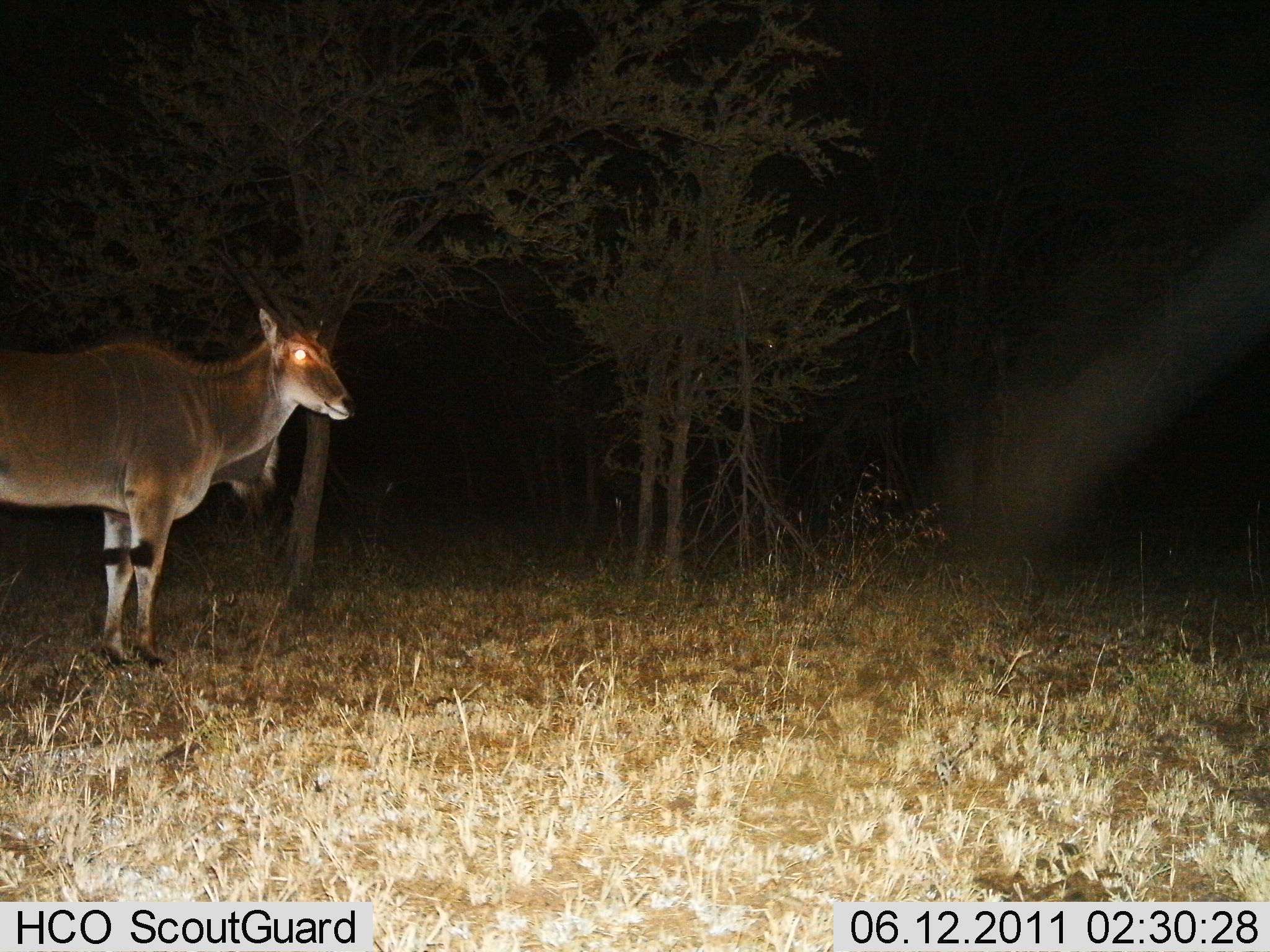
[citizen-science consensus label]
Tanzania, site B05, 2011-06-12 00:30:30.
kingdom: Animalia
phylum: Chordata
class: Mammalia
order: Artiodactyla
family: Bovidae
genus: Tragelaphus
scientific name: Tragelaphus oryx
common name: eland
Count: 1.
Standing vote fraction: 100%.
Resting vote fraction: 0%.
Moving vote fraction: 0%.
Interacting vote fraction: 0%.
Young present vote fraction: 0%.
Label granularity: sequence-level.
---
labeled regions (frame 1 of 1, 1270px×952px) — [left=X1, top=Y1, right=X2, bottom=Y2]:
animal: [left=1, top=307, right=360, bottom=666]